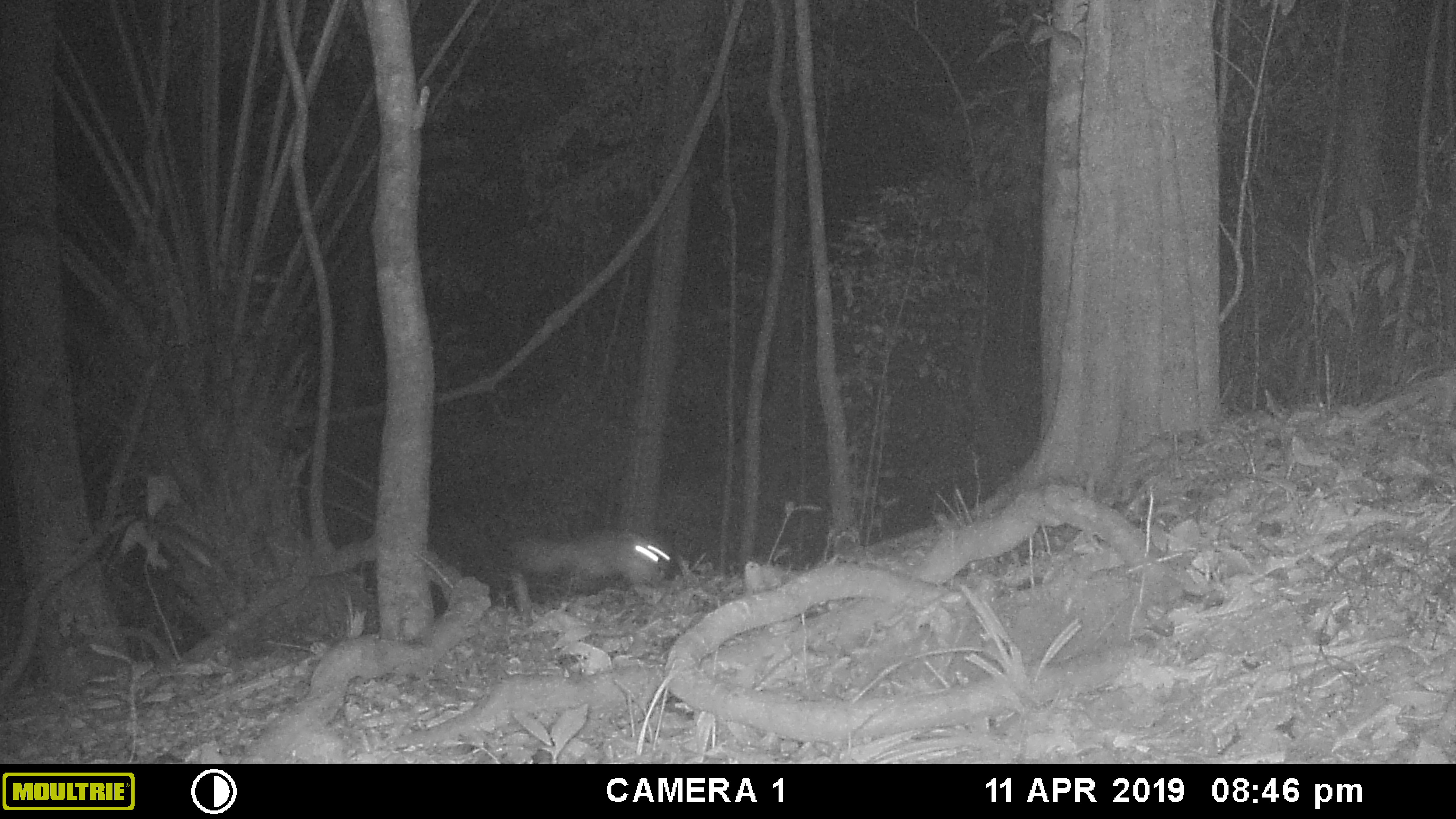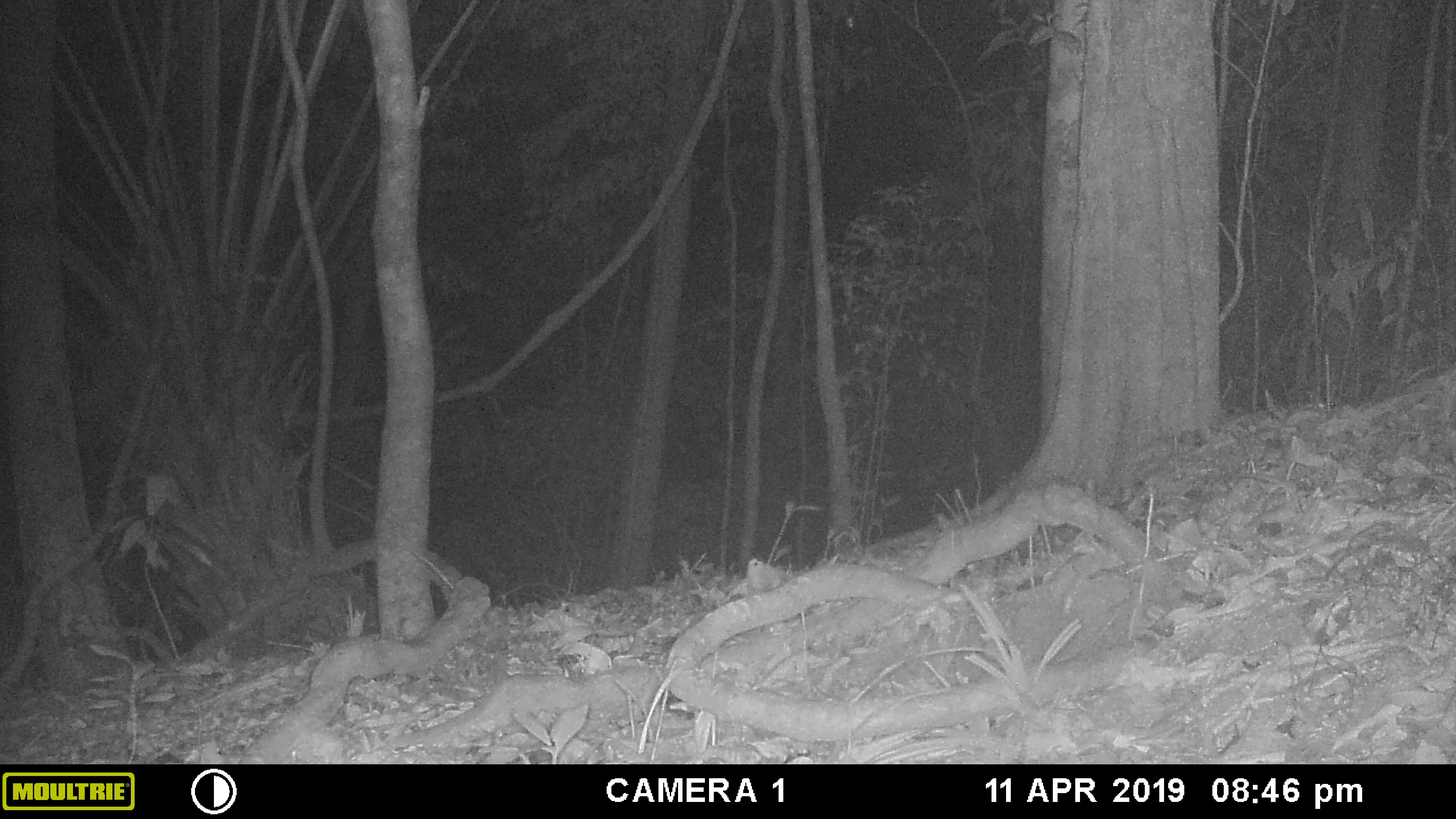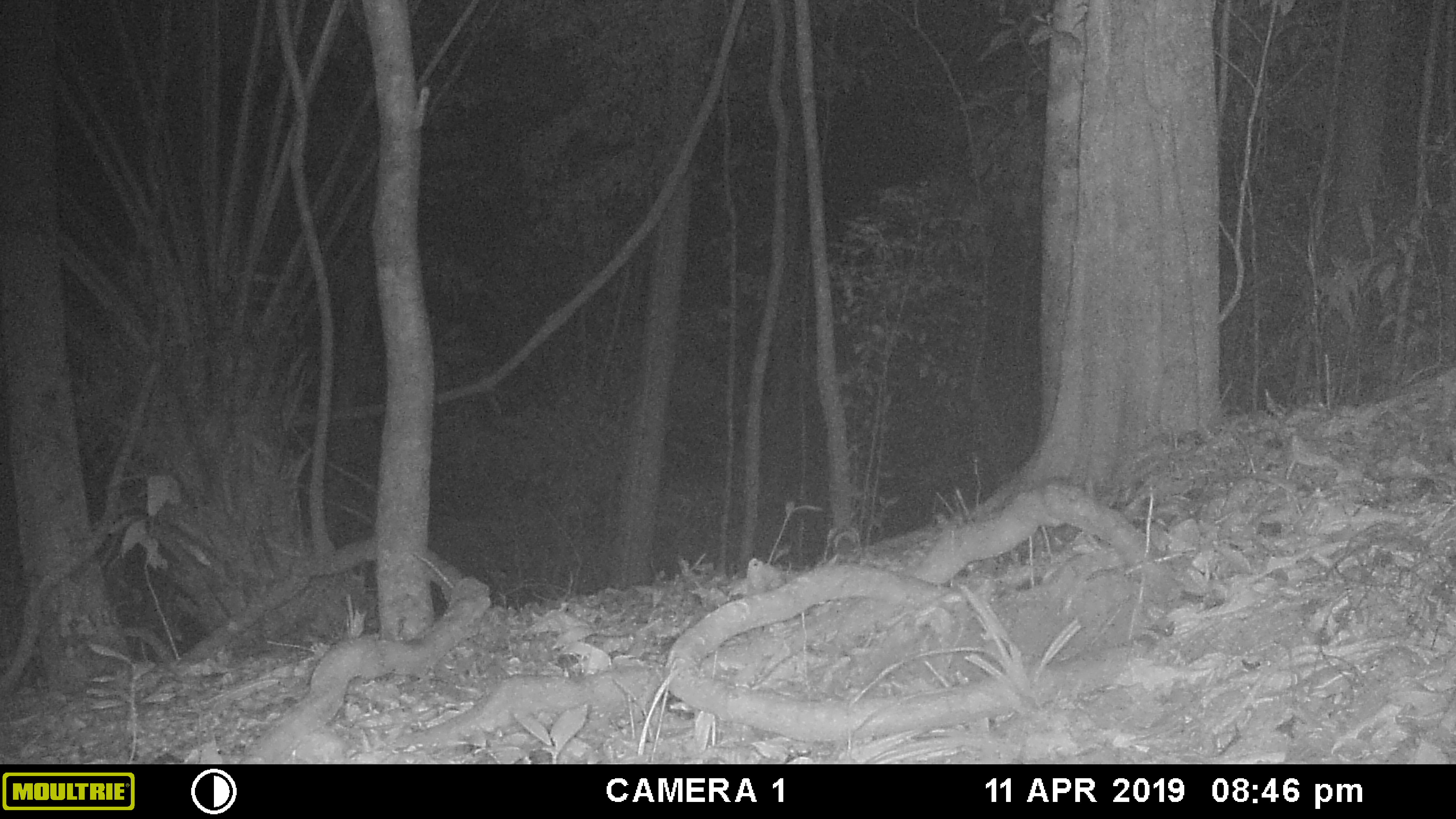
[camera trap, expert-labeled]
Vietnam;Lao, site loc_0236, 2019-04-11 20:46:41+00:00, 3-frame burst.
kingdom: Animalia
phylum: Chordata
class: Mammalia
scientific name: Mammalia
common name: mammal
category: unidentified small mammal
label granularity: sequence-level